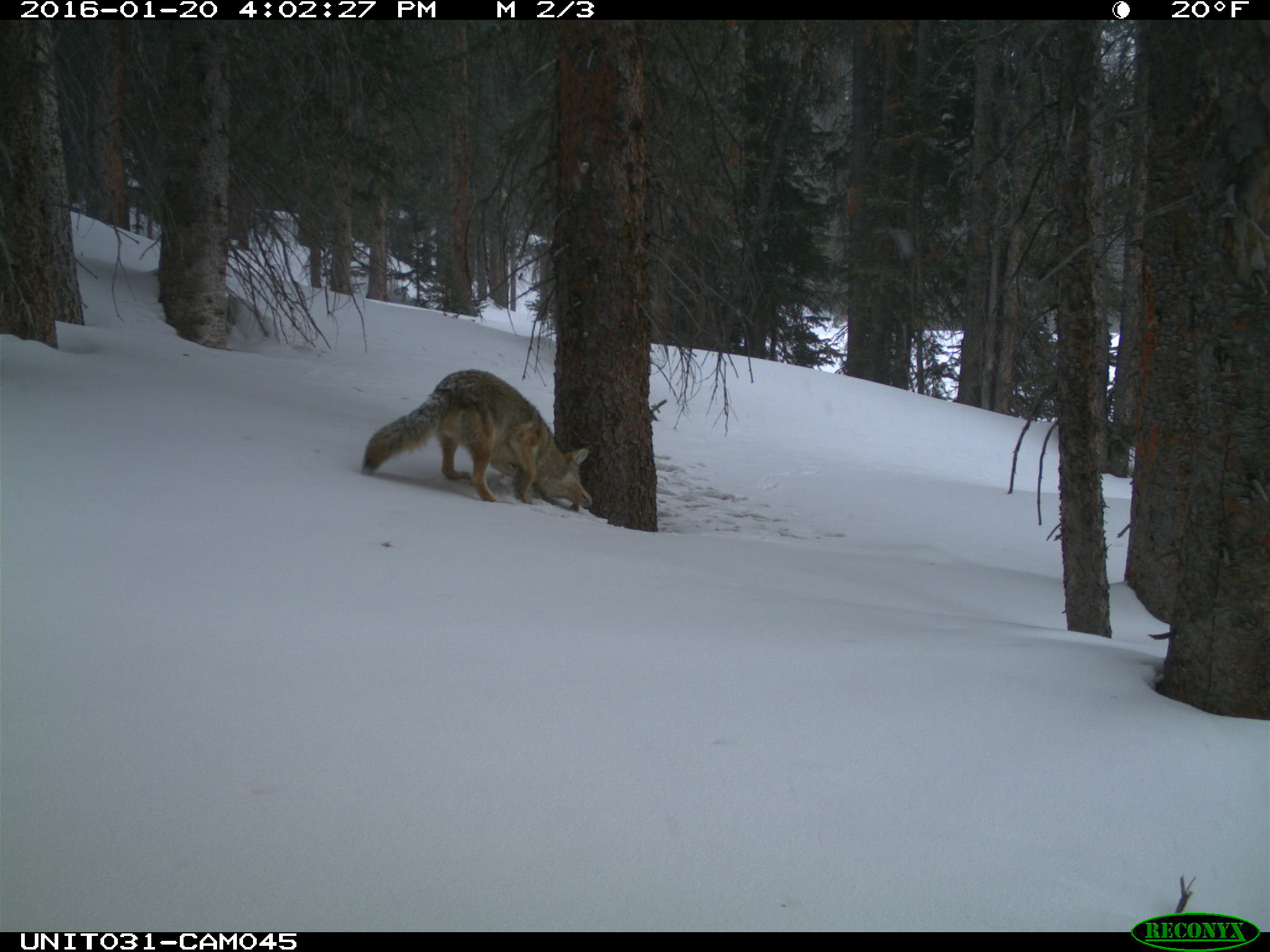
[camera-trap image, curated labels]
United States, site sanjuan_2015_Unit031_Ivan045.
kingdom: Animalia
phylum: Chordata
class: Mammalia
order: Carnivora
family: Canidae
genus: Canis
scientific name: Canis latrans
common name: coyote